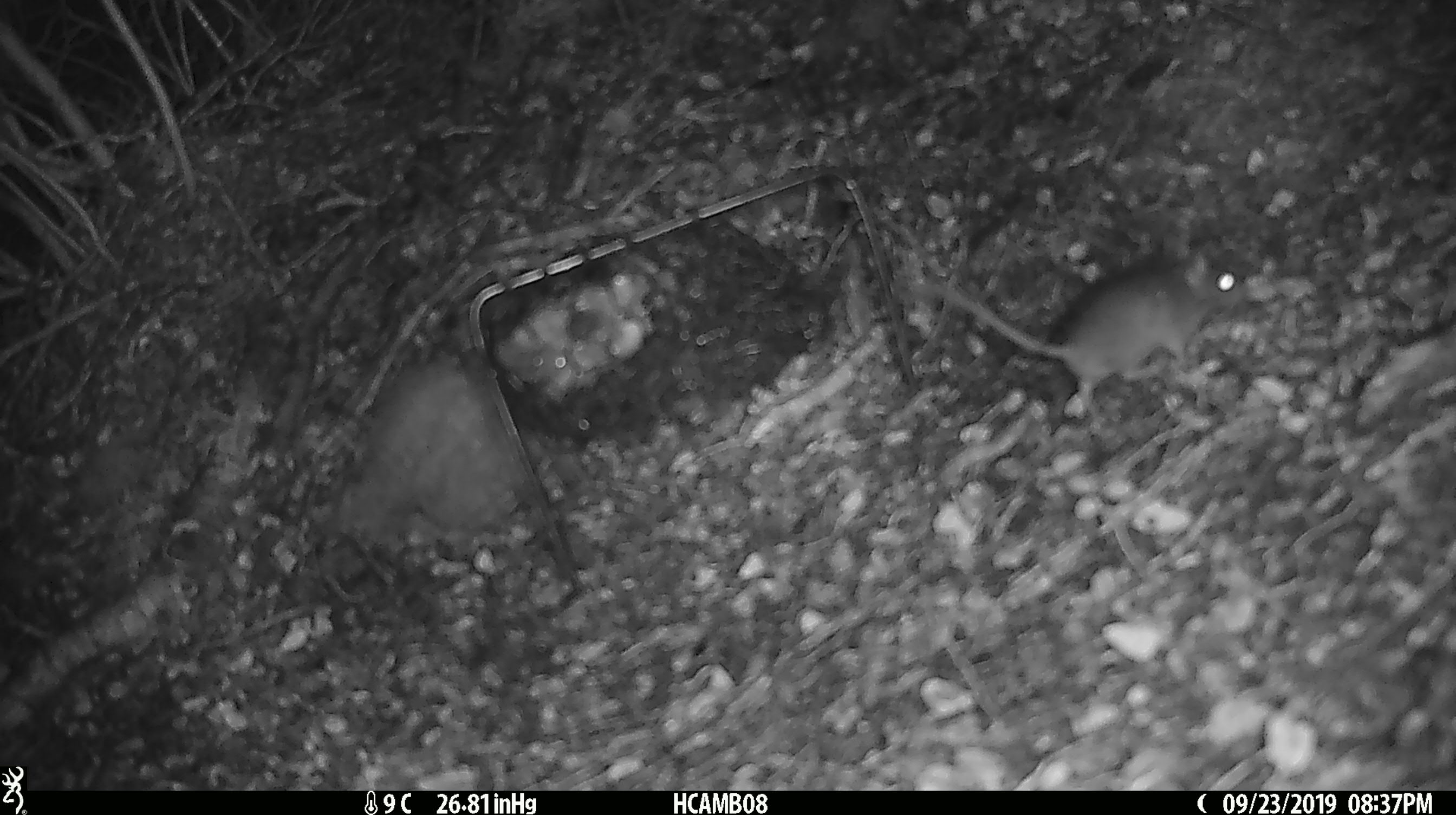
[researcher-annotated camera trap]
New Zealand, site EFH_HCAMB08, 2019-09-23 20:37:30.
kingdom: Animalia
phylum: Chordata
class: Mammalia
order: Rodentia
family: Muridae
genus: Mus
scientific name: Mus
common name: mouse